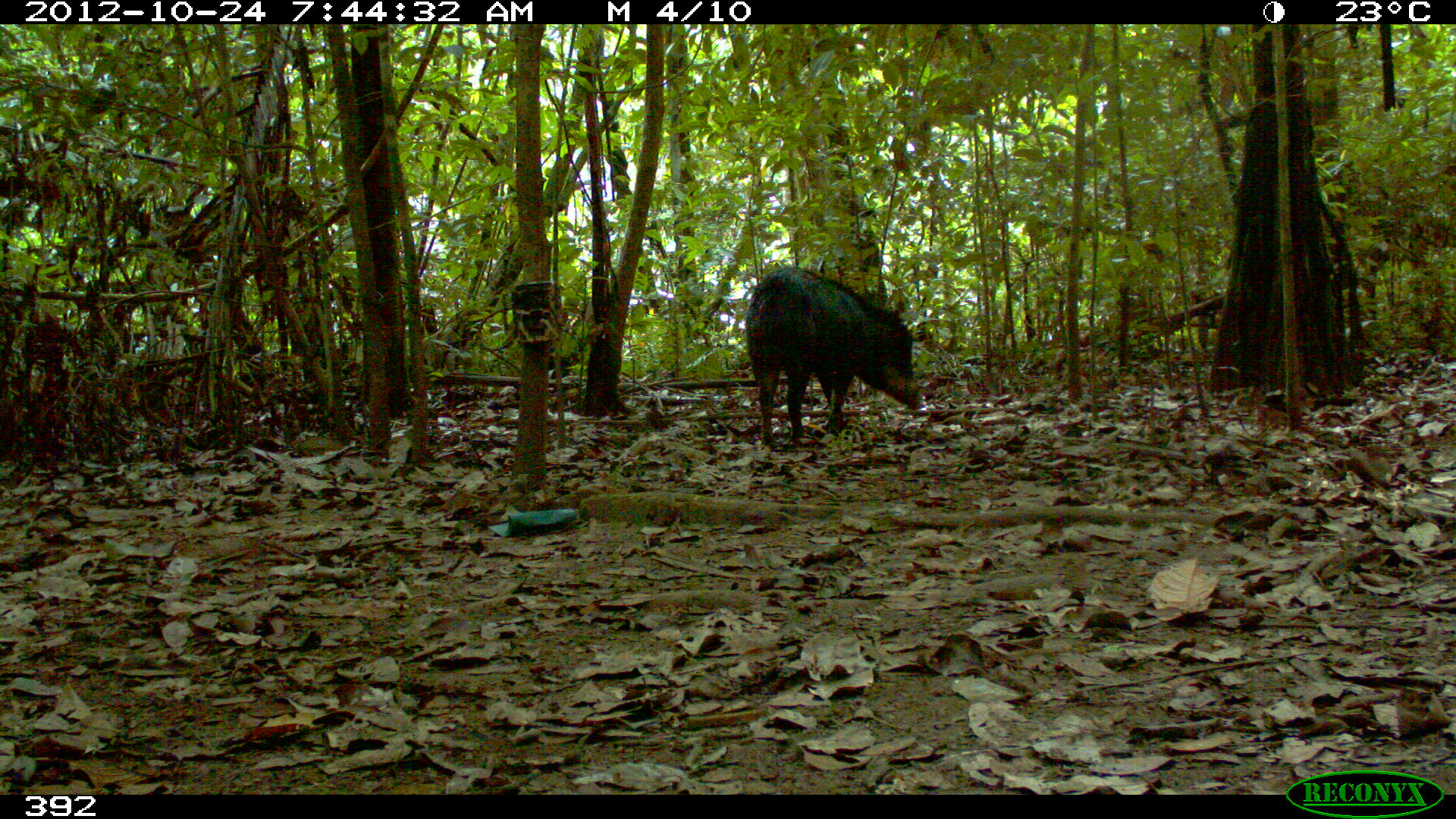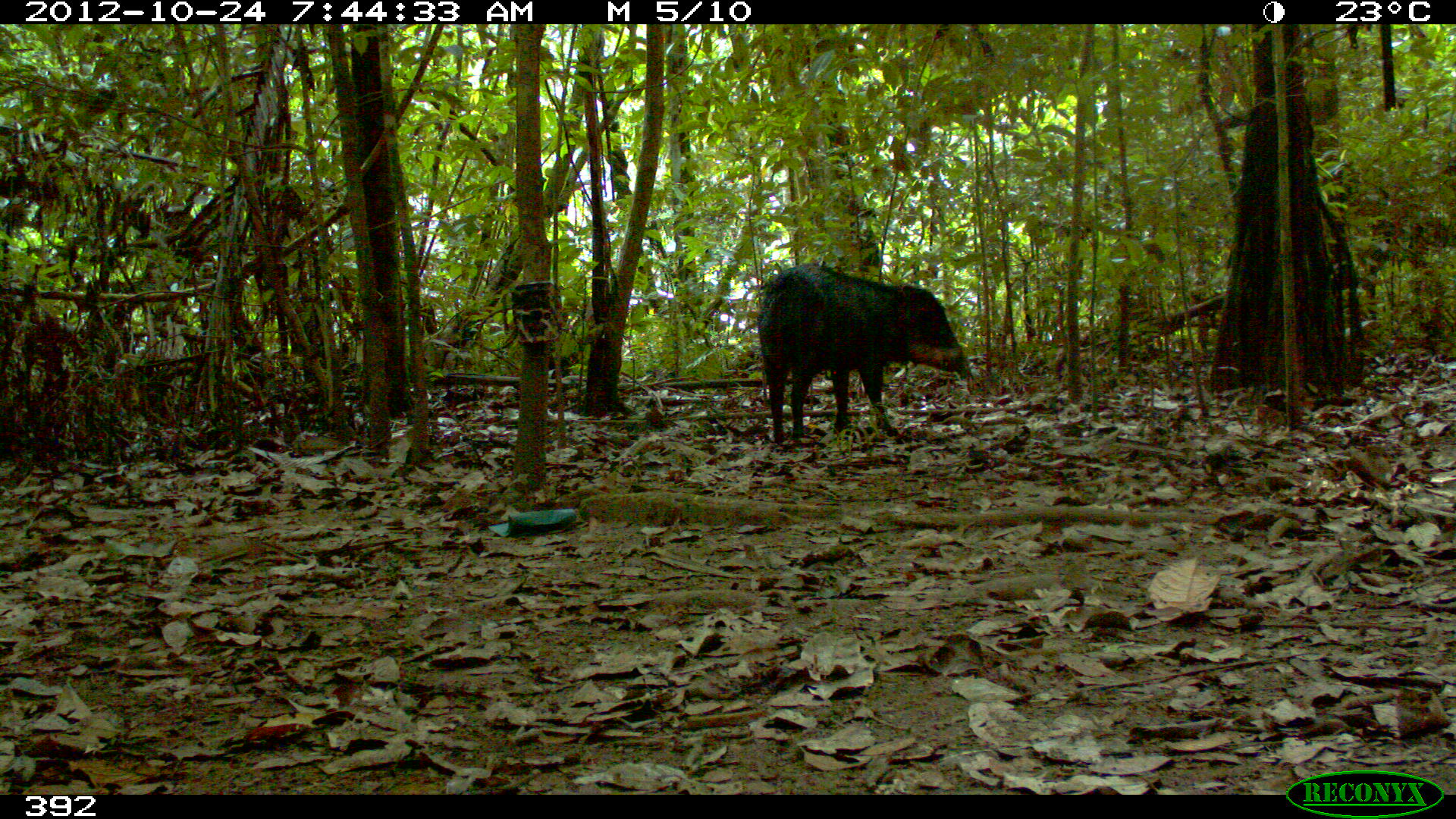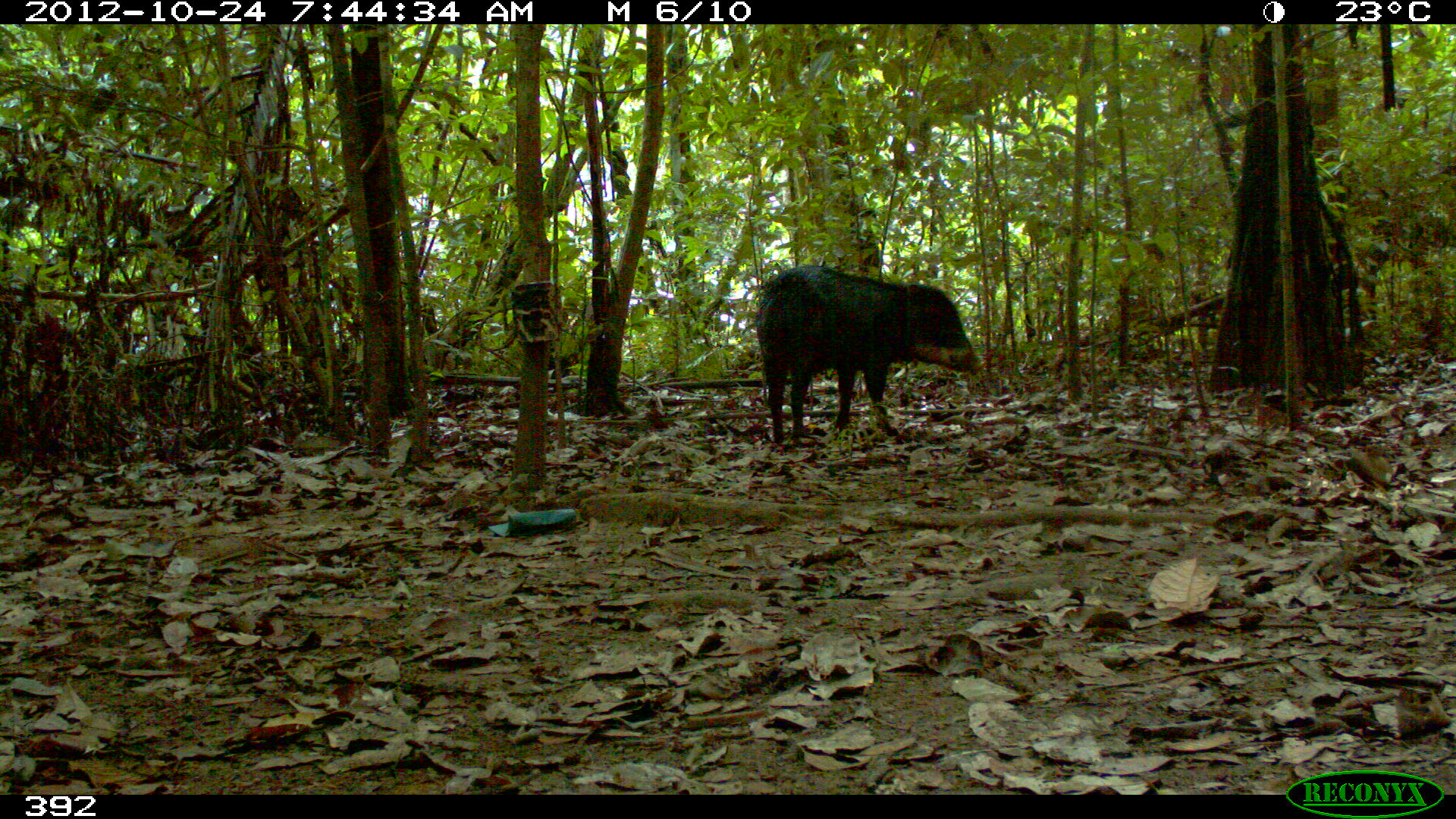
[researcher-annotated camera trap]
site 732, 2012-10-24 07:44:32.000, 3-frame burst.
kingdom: Animalia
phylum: Chordata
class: Mammalia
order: Artiodactyla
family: Tayassuidae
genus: Tayassu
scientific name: Tayassu pecari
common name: white-lipped peccary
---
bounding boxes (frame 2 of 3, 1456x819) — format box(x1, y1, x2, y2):
tayassu pecari: box(756, 261, 971, 445)